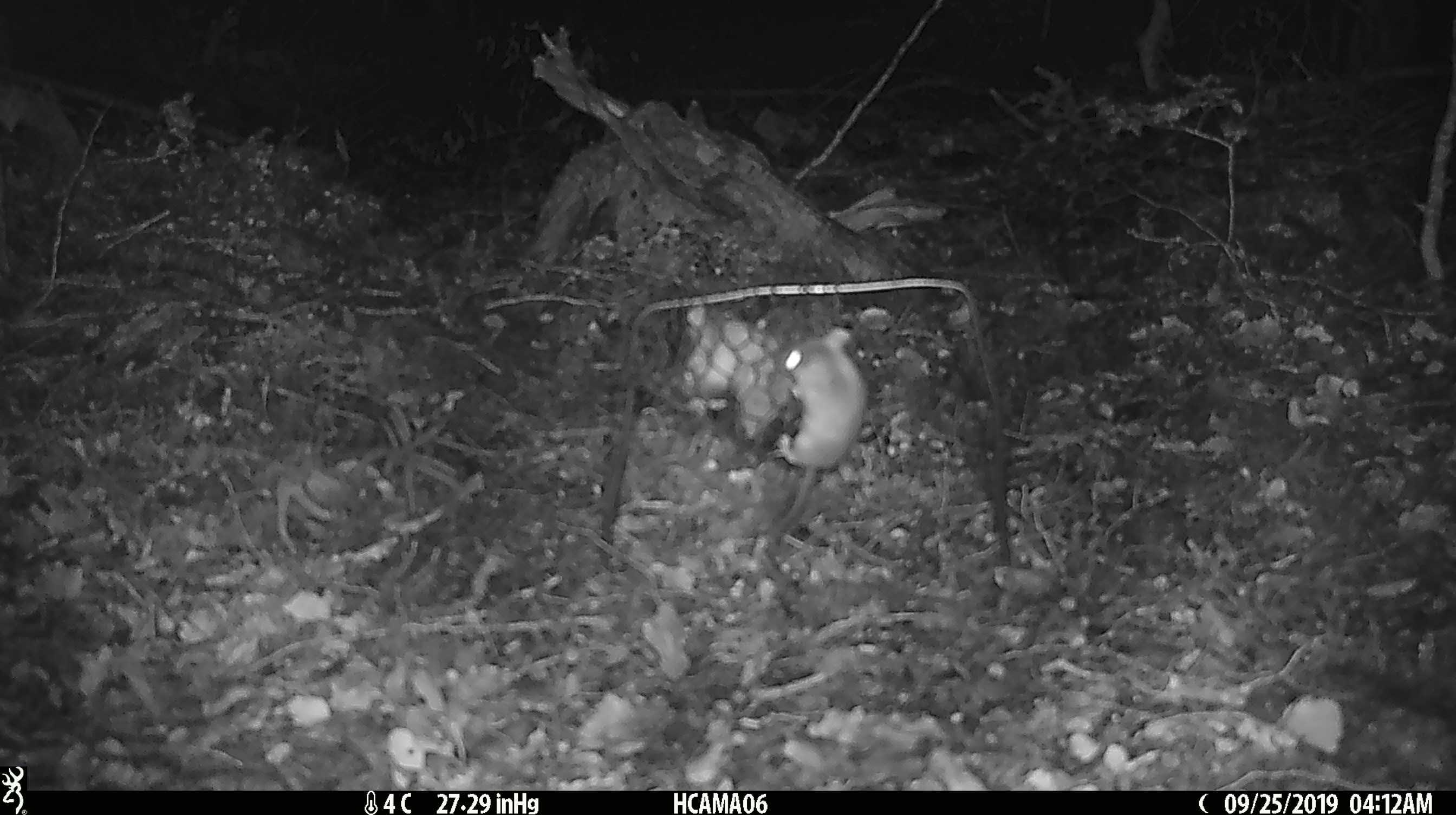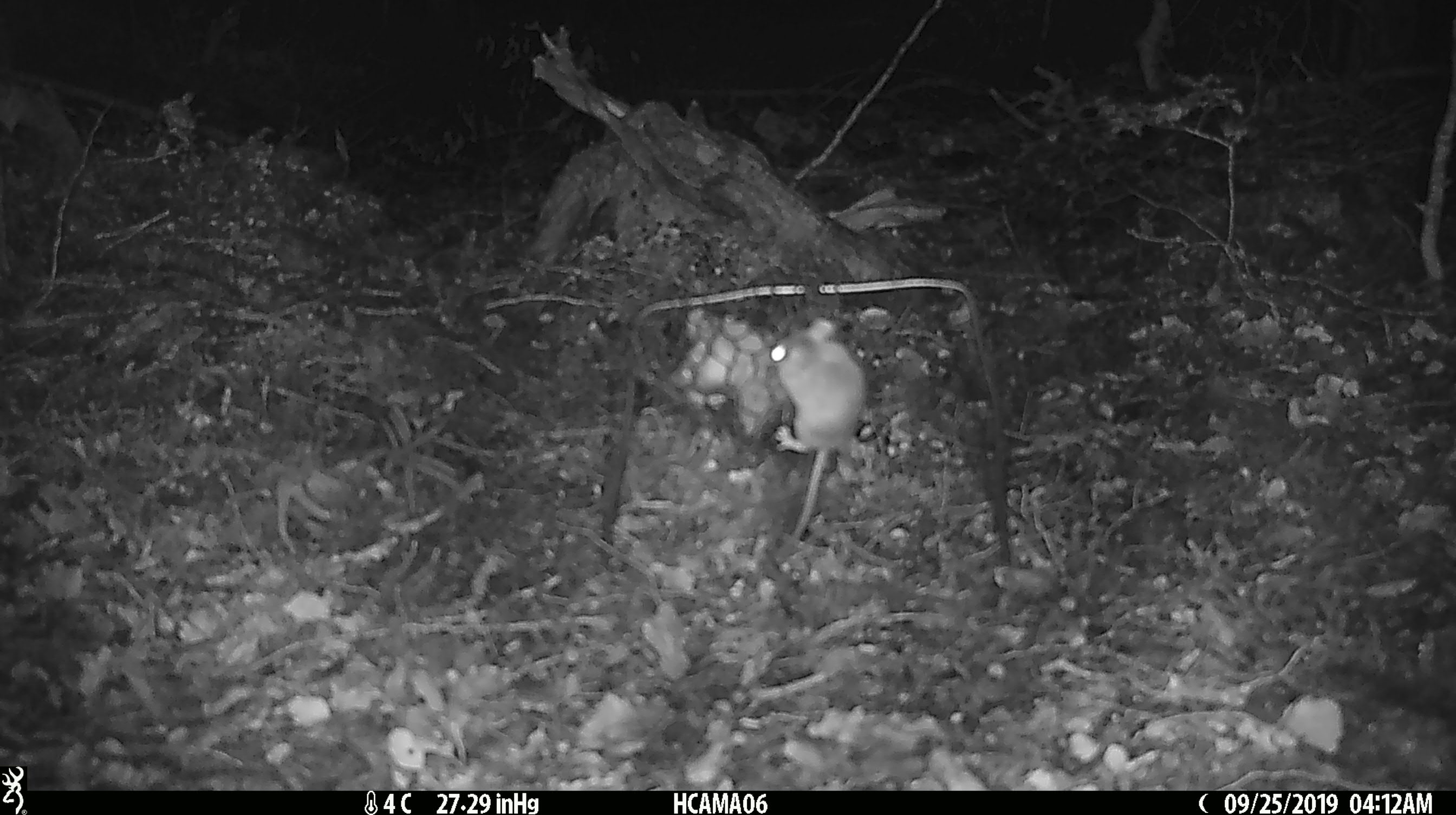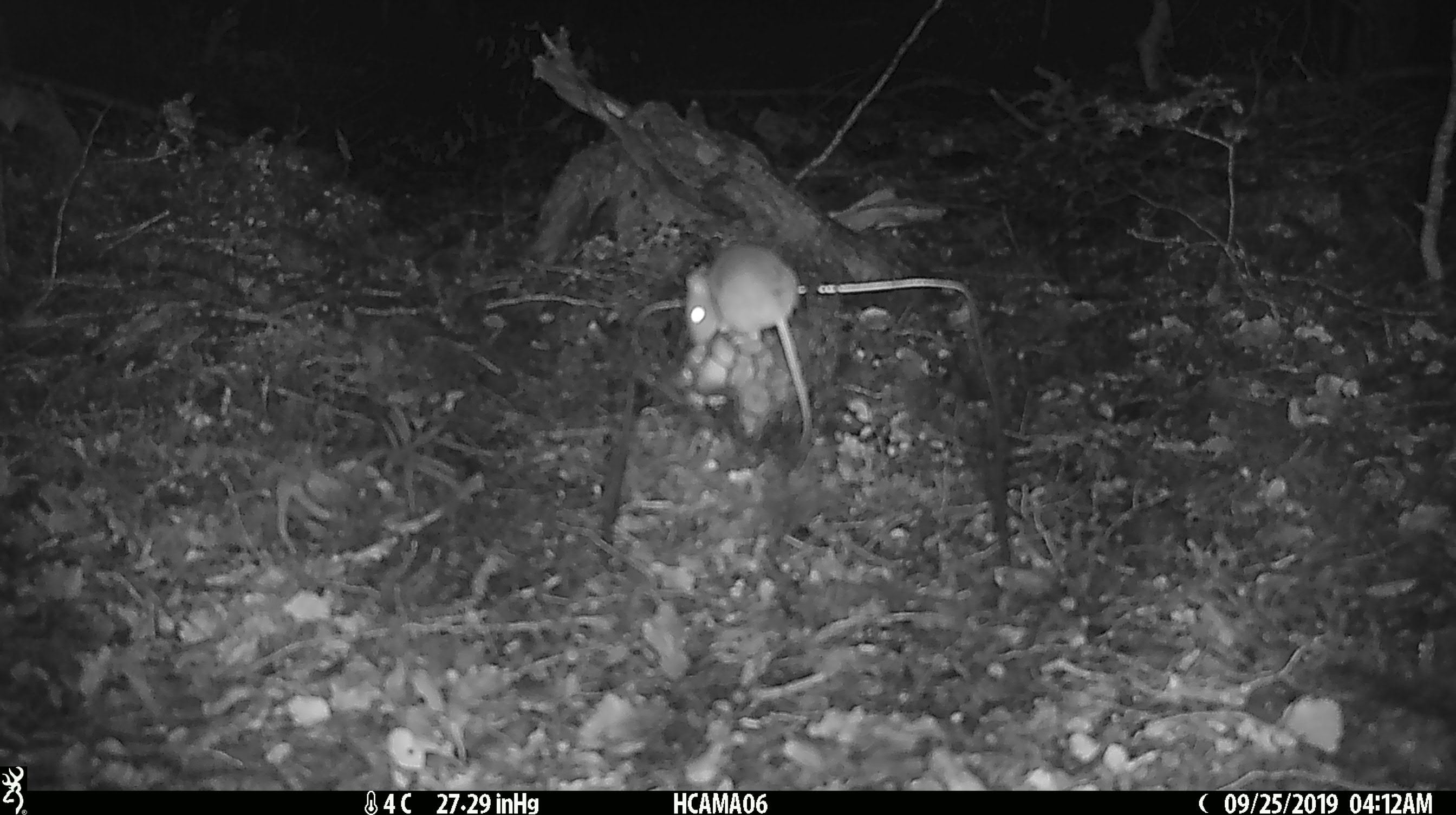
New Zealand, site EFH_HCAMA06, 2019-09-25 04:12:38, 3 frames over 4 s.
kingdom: Animalia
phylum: Chordata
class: Mammalia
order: Rodentia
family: Muridae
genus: Mus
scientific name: Mus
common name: mouse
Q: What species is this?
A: Mouse (Mus).